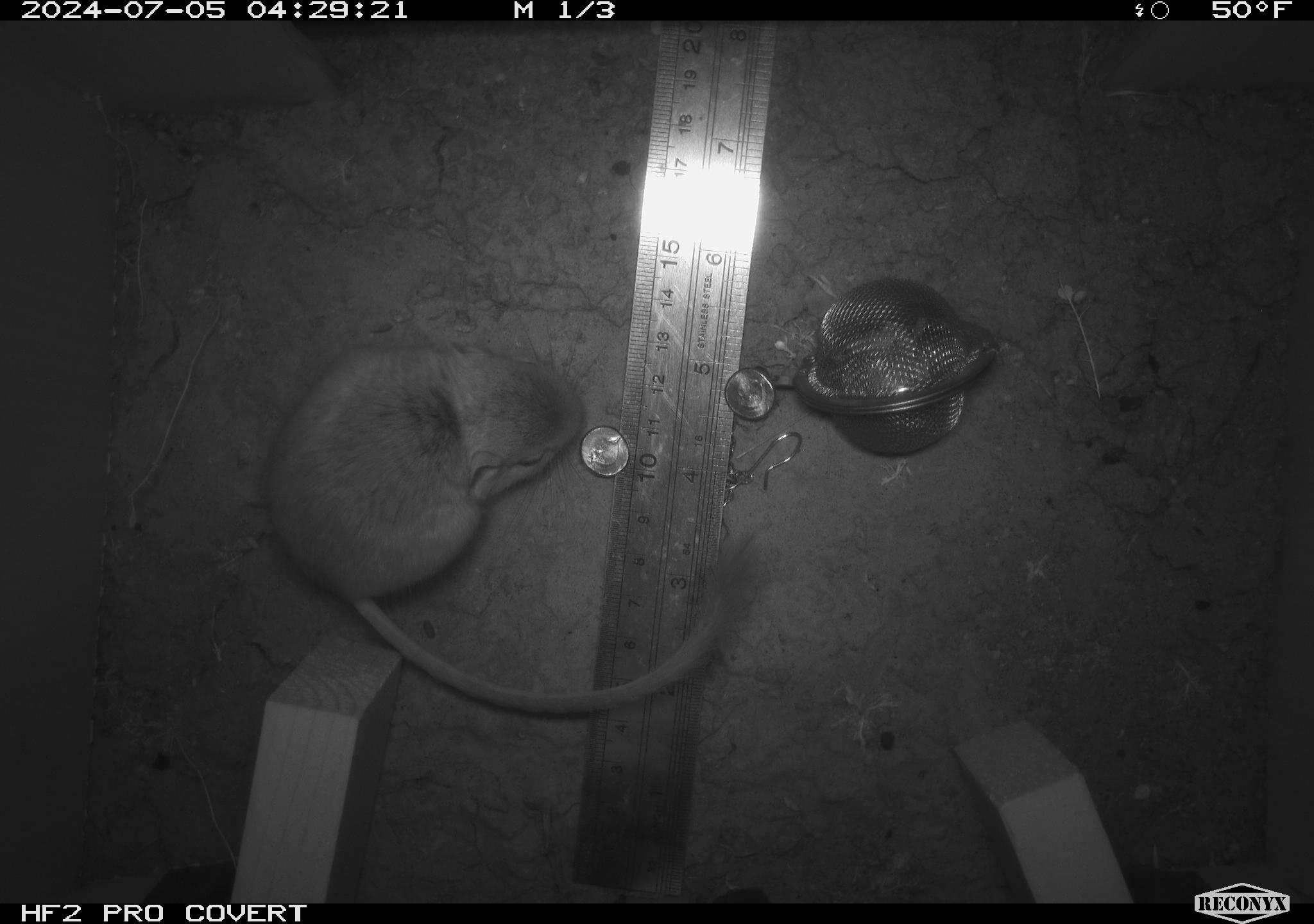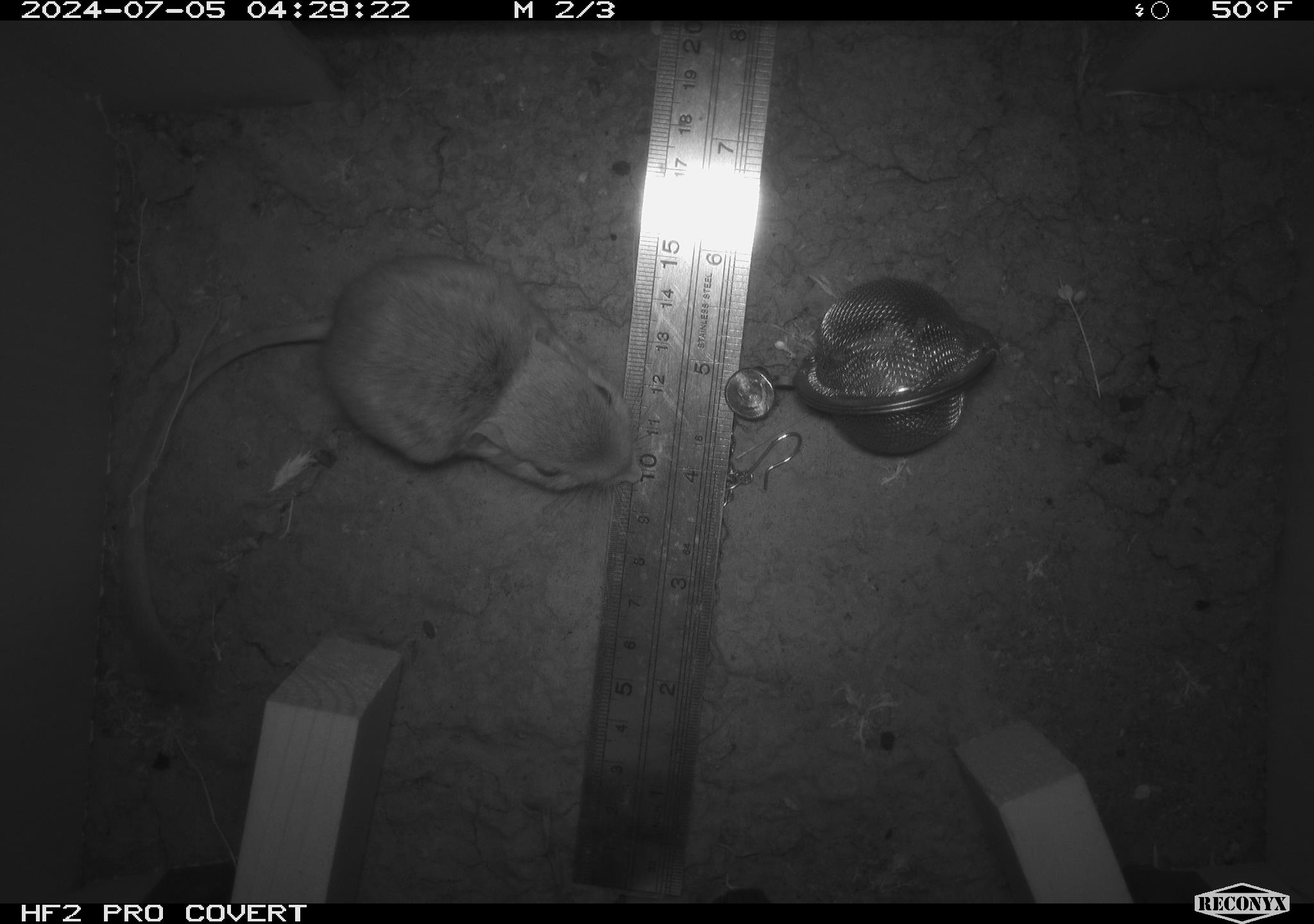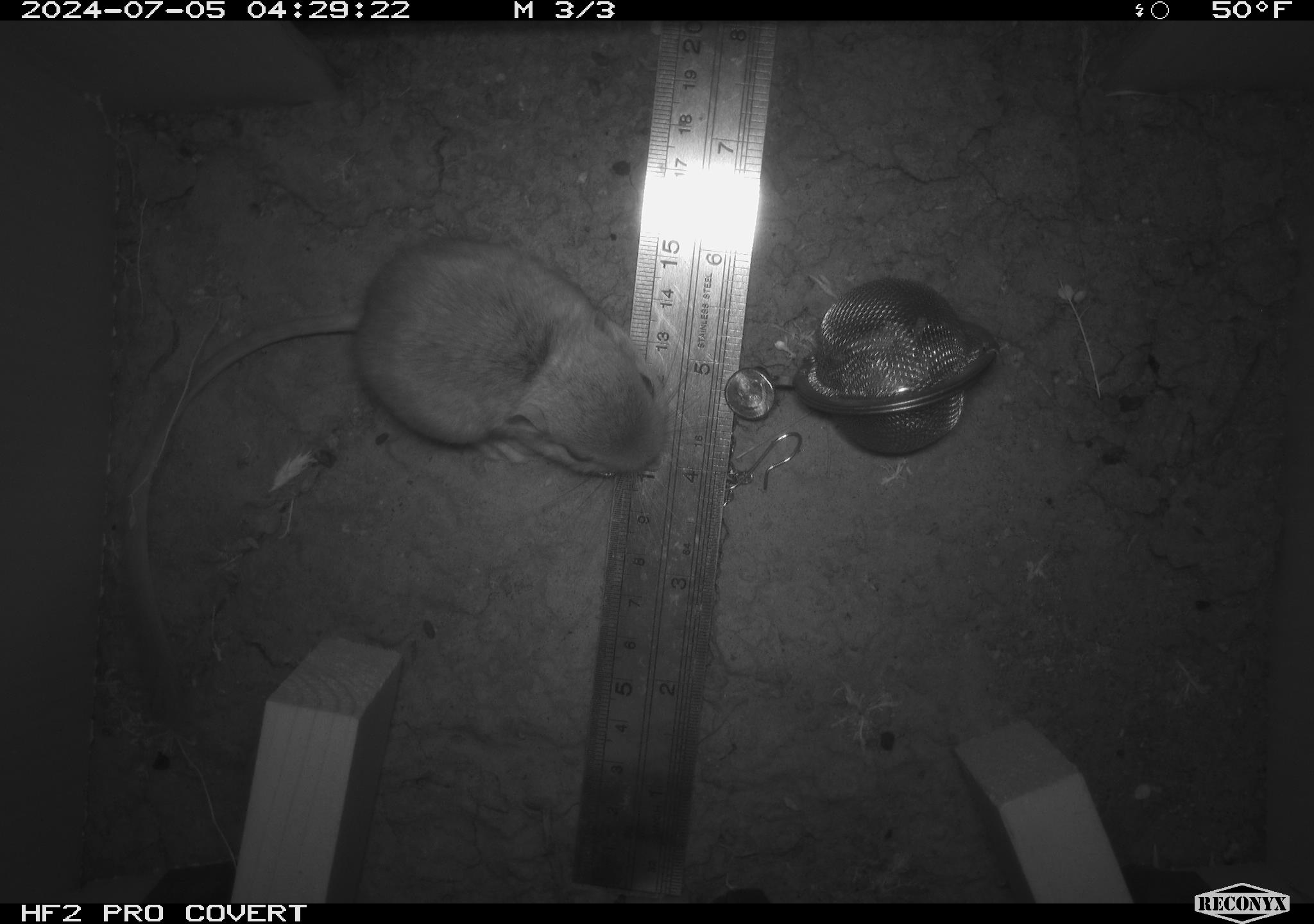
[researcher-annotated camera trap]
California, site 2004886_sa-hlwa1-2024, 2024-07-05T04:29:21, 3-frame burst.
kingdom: Animalia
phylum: Chordata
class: Mammalia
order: Rodentia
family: Heteromyidae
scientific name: Heteromyidae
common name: kangaroo rats and pocket mice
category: heteromyidae family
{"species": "heteromyidae family (kangaroo rats and pocket mice) (Heteromyidae)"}